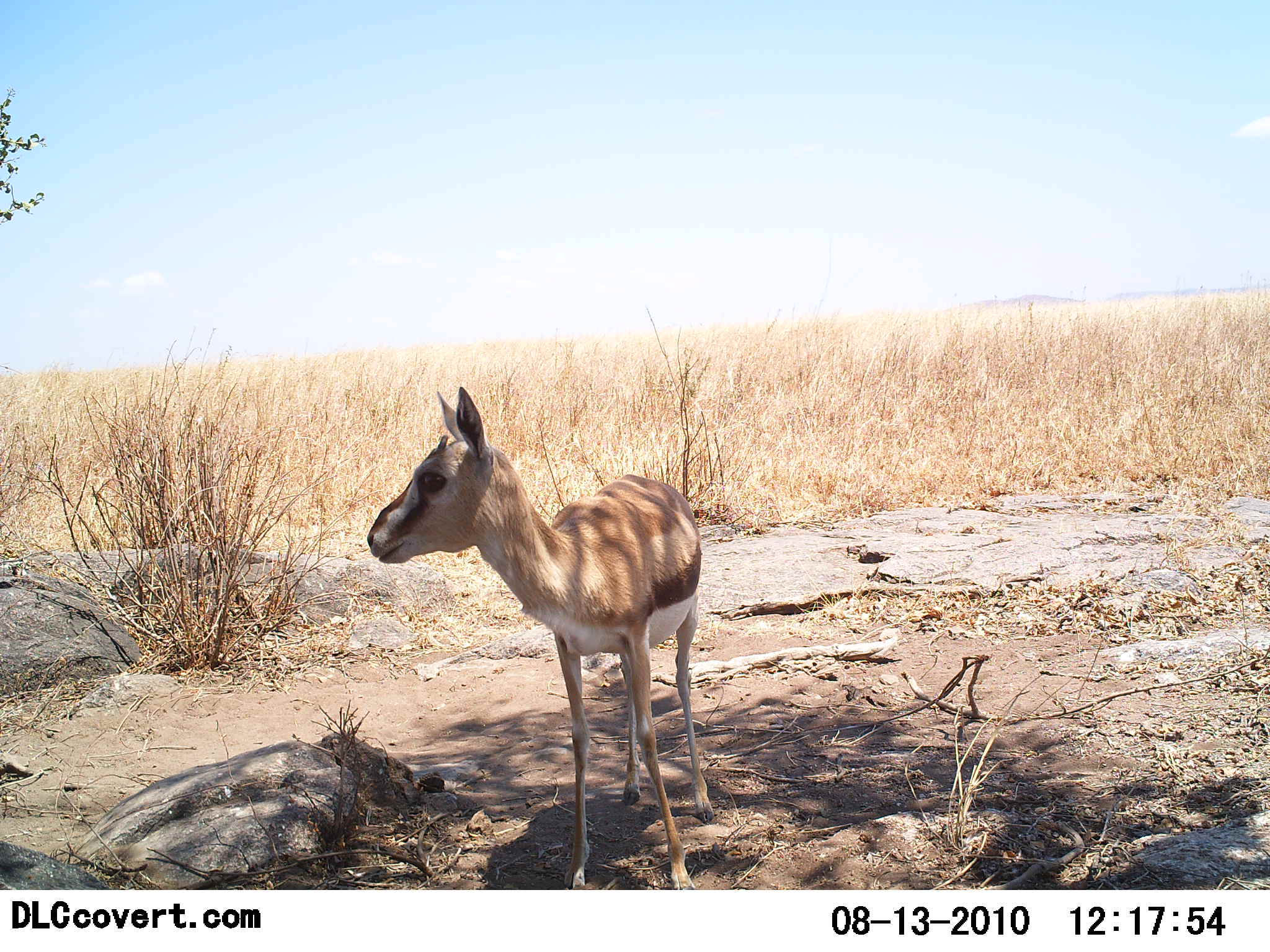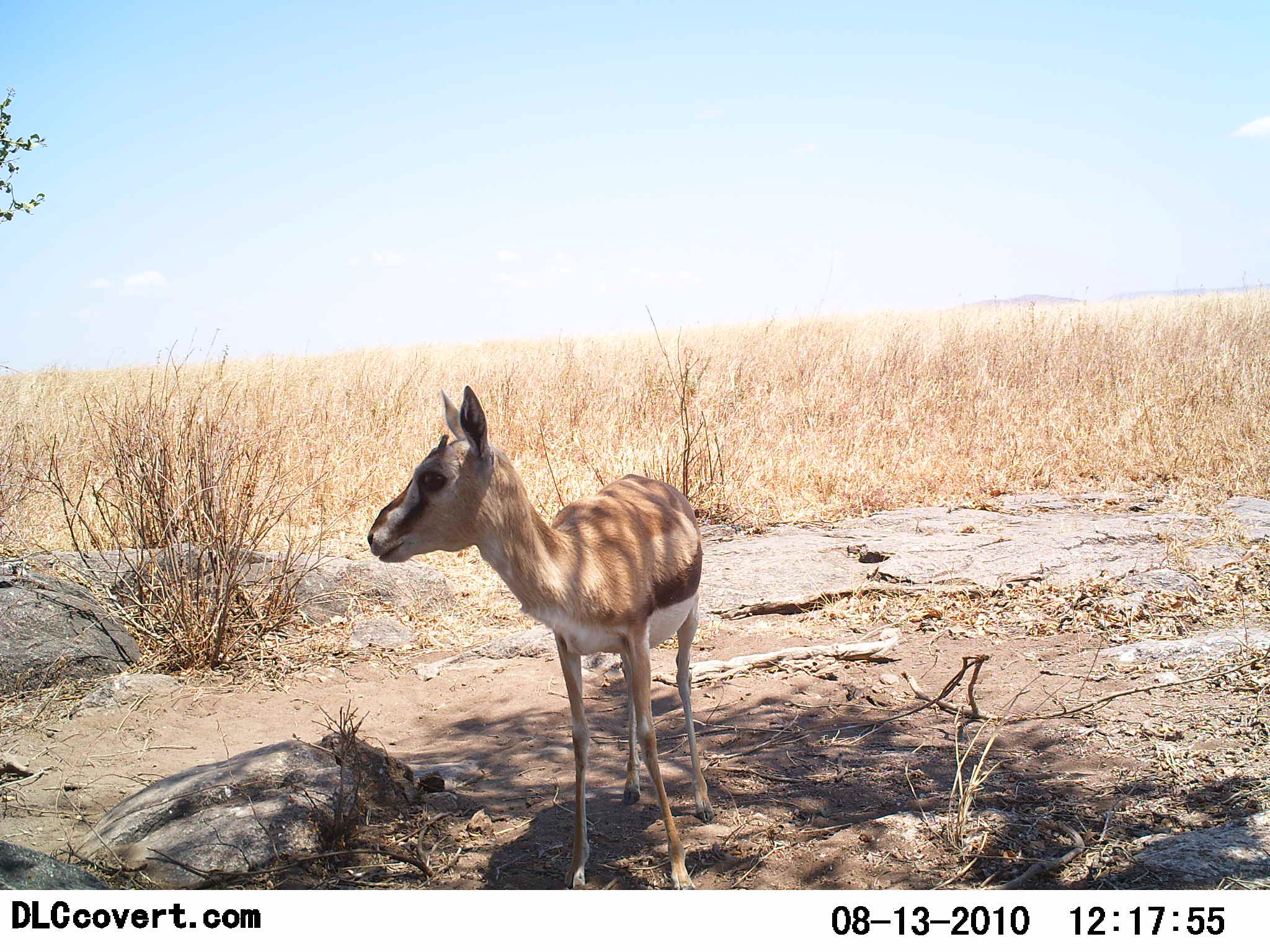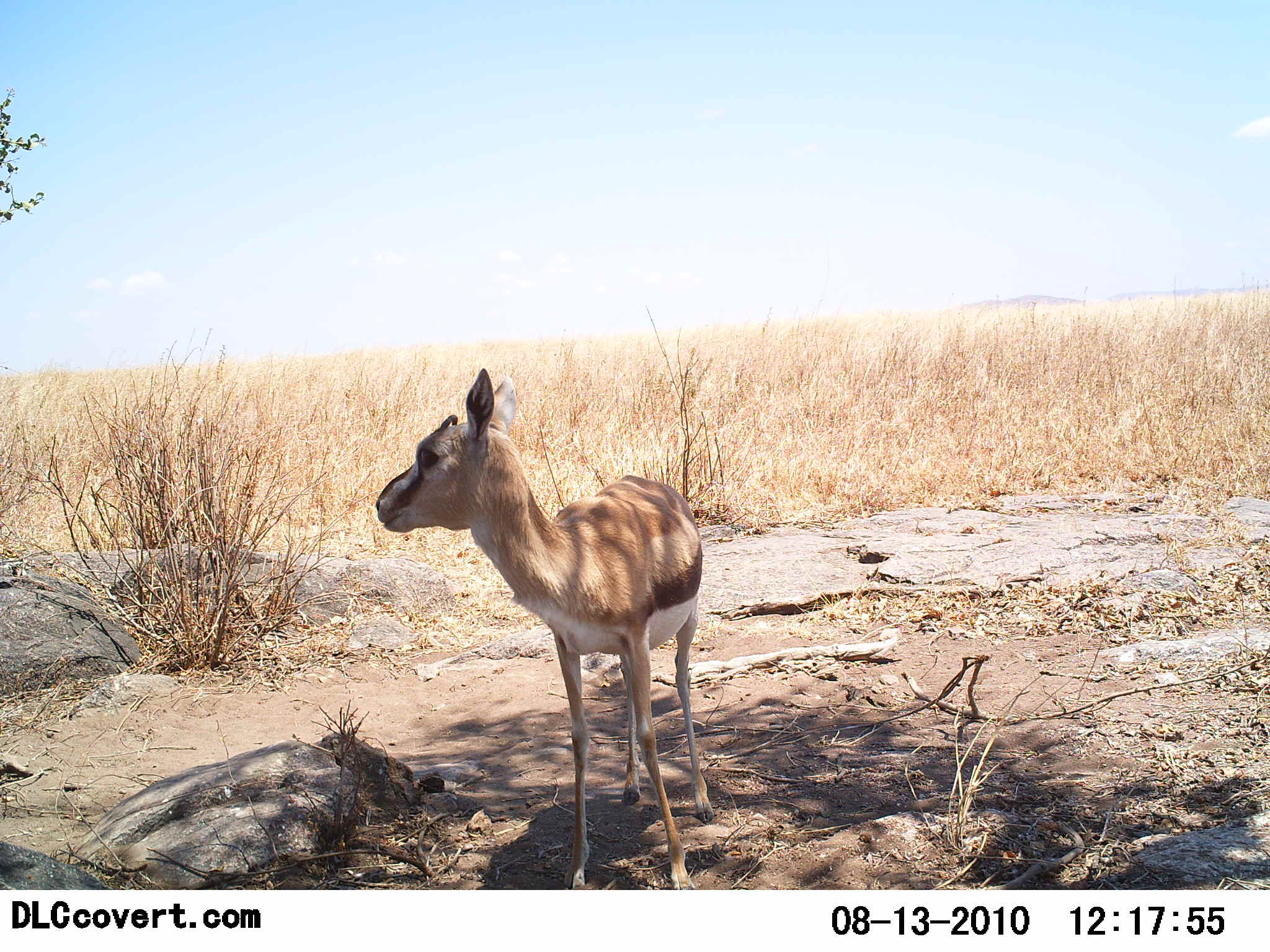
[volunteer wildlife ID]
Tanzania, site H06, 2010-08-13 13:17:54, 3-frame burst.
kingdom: Animalia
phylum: Chordata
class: Mammalia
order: Artiodactyla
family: Bovidae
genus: Eudorcas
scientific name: Eudorcas thomsonii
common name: thomson's gazelle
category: gazellethomsons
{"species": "gazellethomsons (thomson's gazelle) (Eudorcas thomsonii)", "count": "1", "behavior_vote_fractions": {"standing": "100%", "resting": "0%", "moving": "0%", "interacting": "0%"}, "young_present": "27%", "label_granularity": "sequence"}